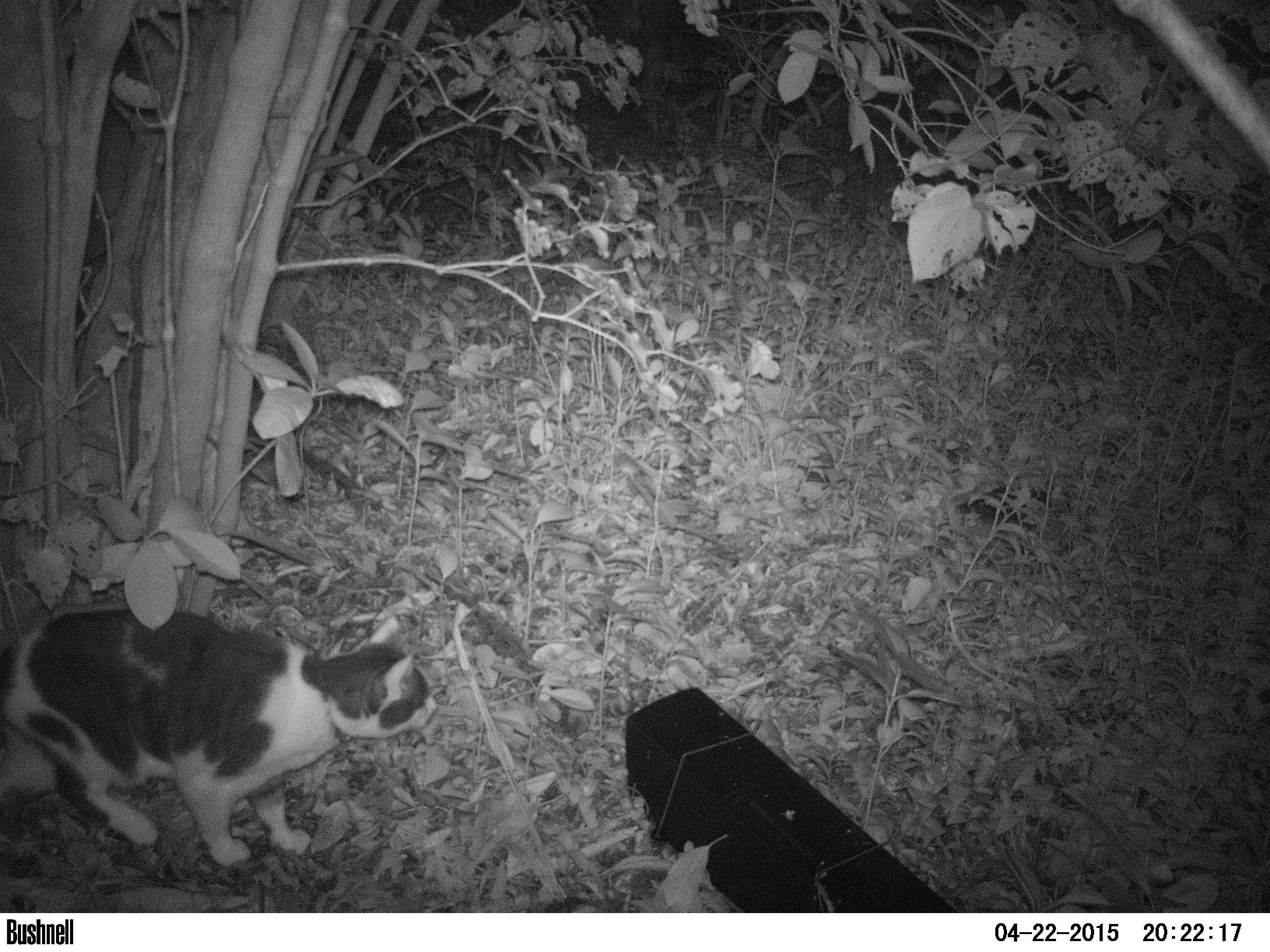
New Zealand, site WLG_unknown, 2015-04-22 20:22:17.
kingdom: Animalia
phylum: Chordata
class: Mammalia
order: Carnivora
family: Felidae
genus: Felis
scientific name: Felis catus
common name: domestic cat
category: cat